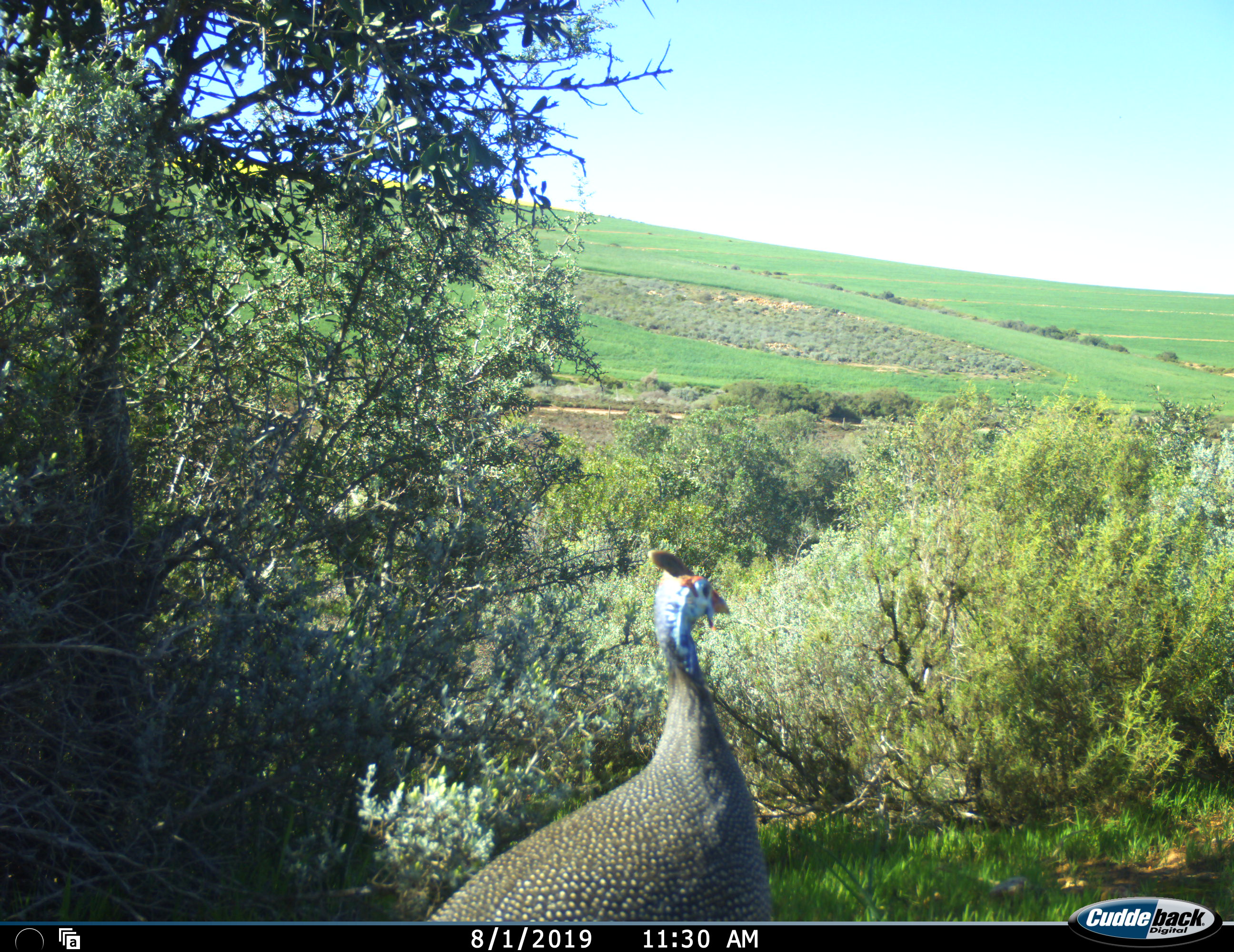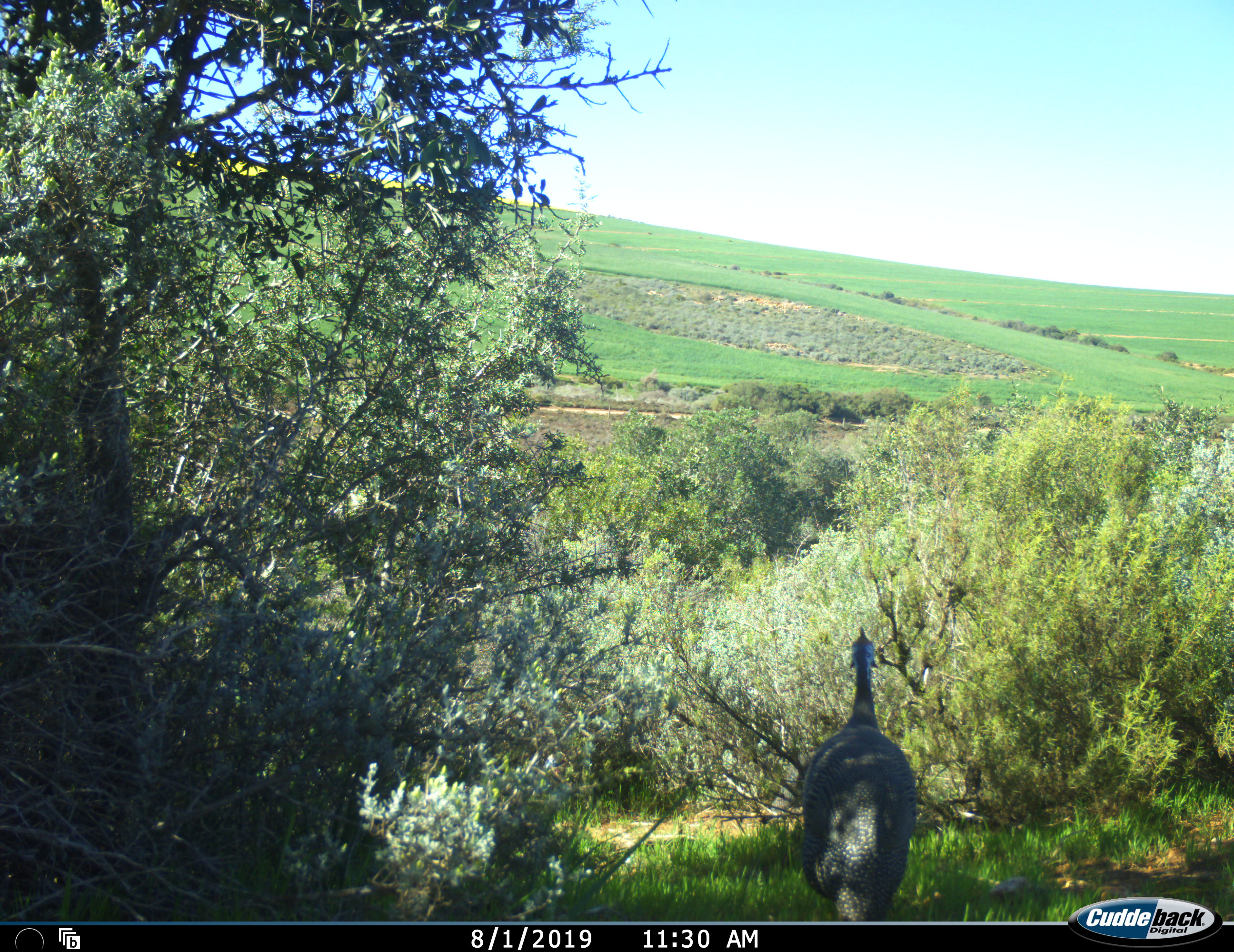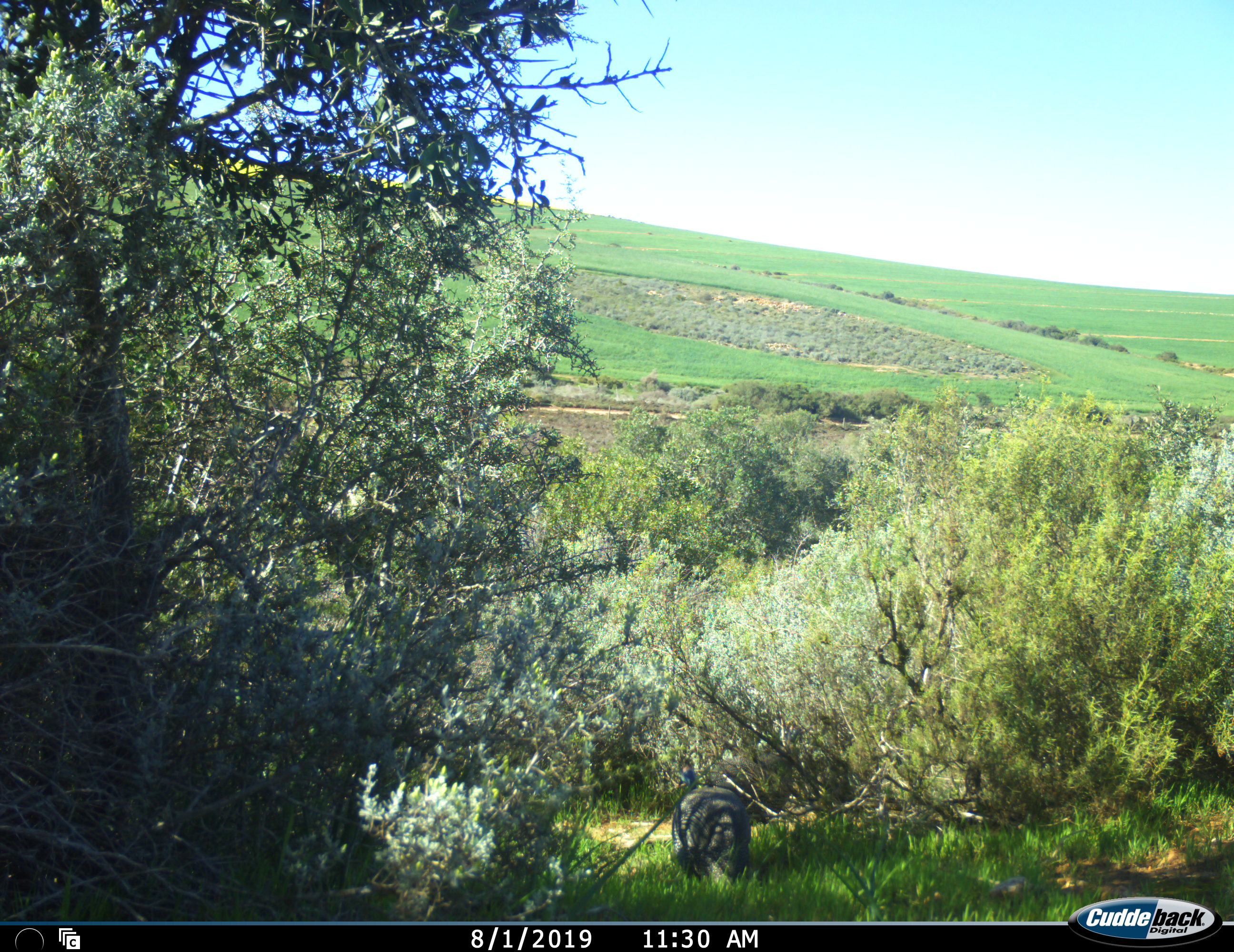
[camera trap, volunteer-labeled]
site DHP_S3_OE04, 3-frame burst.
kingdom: Animalia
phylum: Chordata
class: Aves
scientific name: Aves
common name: bird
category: birdother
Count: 1.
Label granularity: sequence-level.